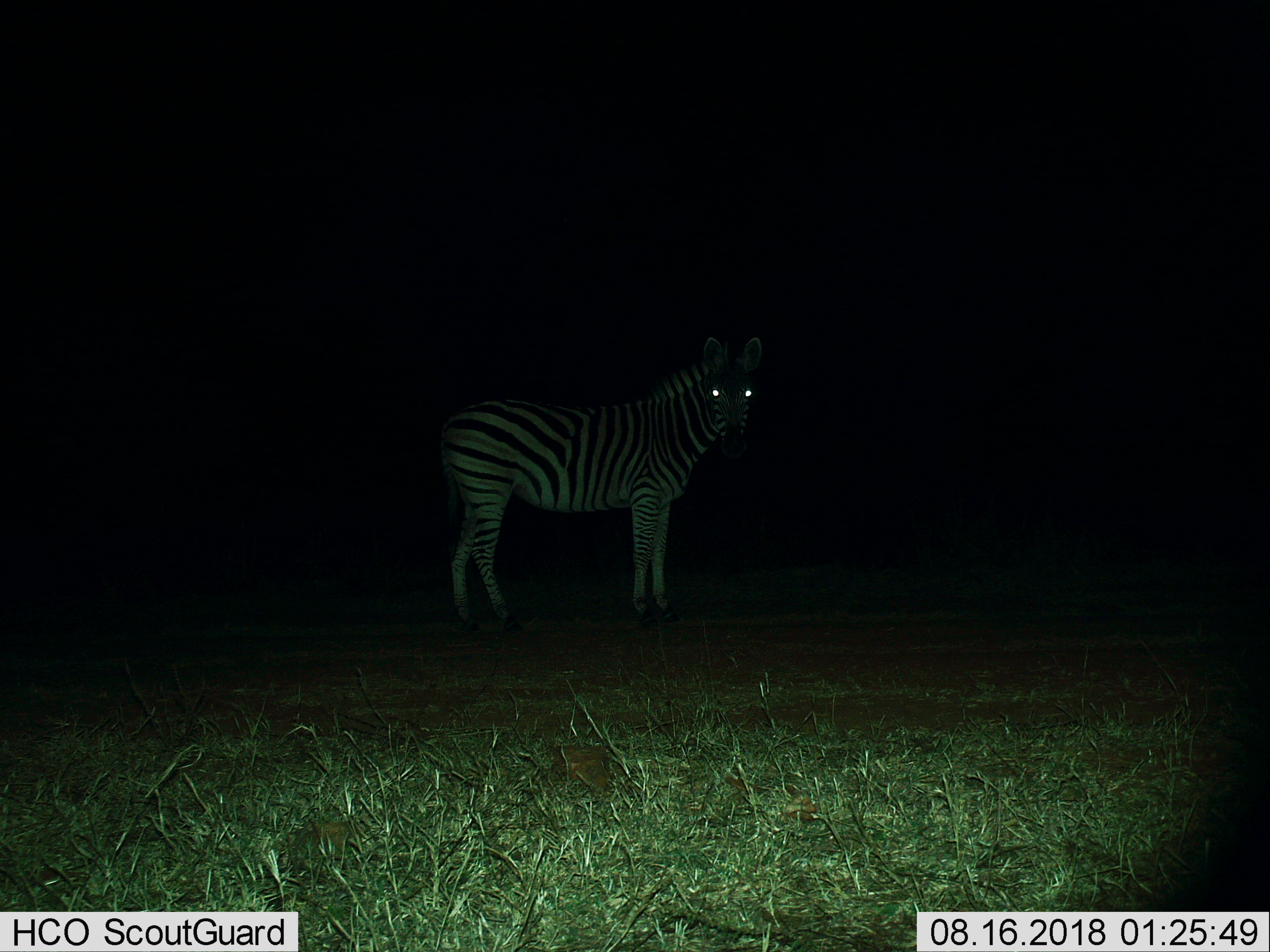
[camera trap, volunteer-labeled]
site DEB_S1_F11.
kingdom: Animalia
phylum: Chordata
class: Mammalia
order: Perissodactyla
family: Equidae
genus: Equus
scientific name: Equus quagga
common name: plains zebra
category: zebraplains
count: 1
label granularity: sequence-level